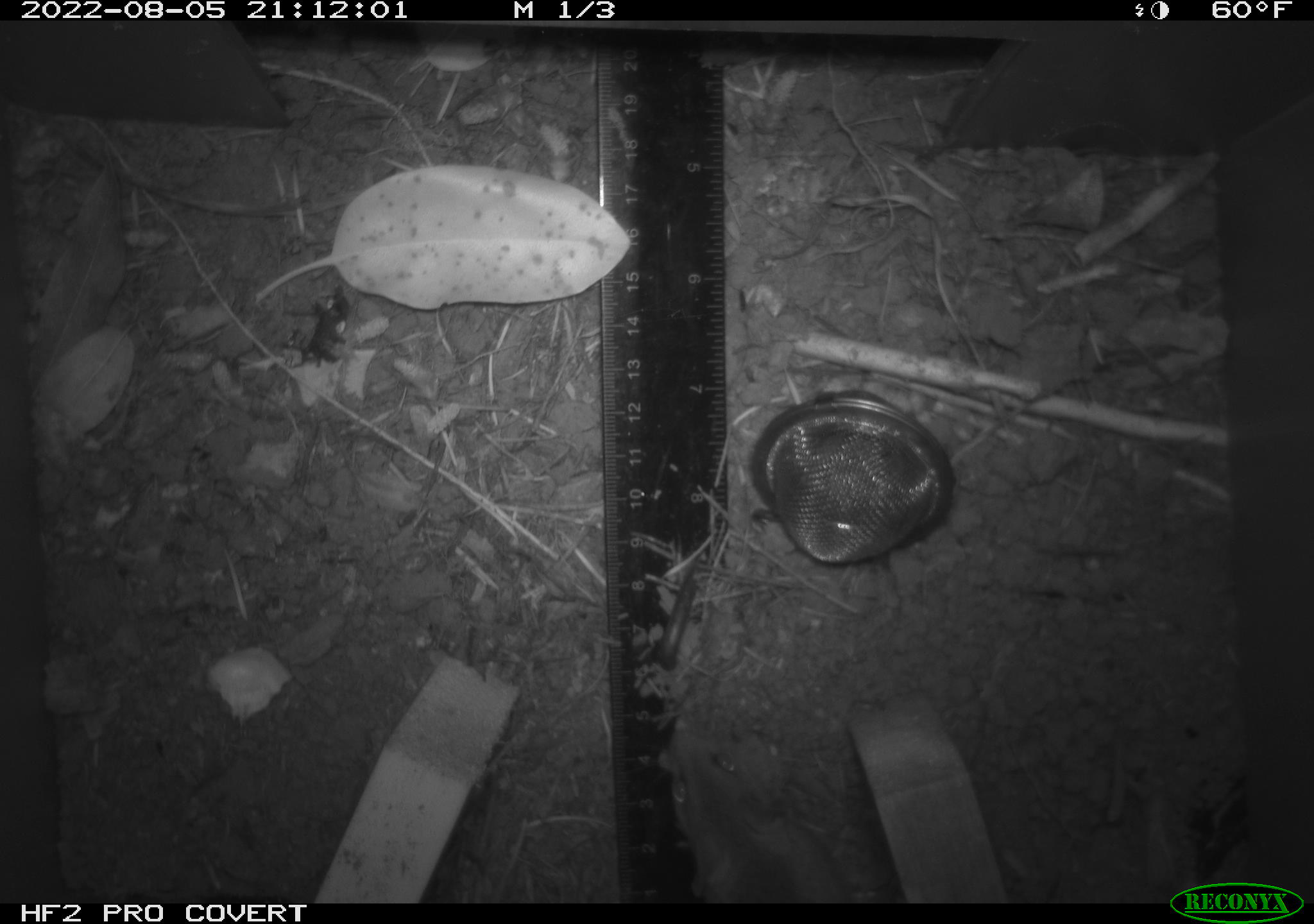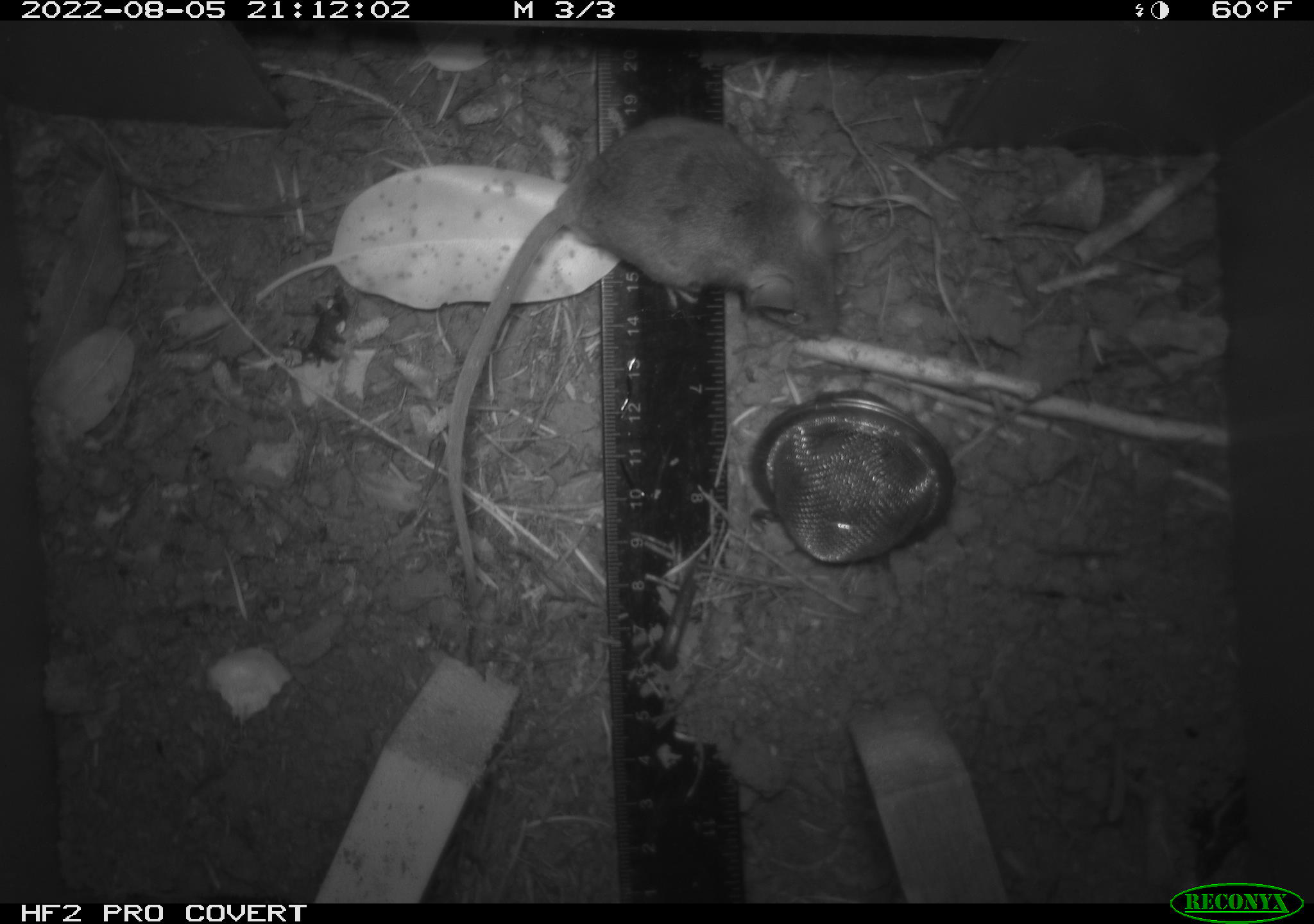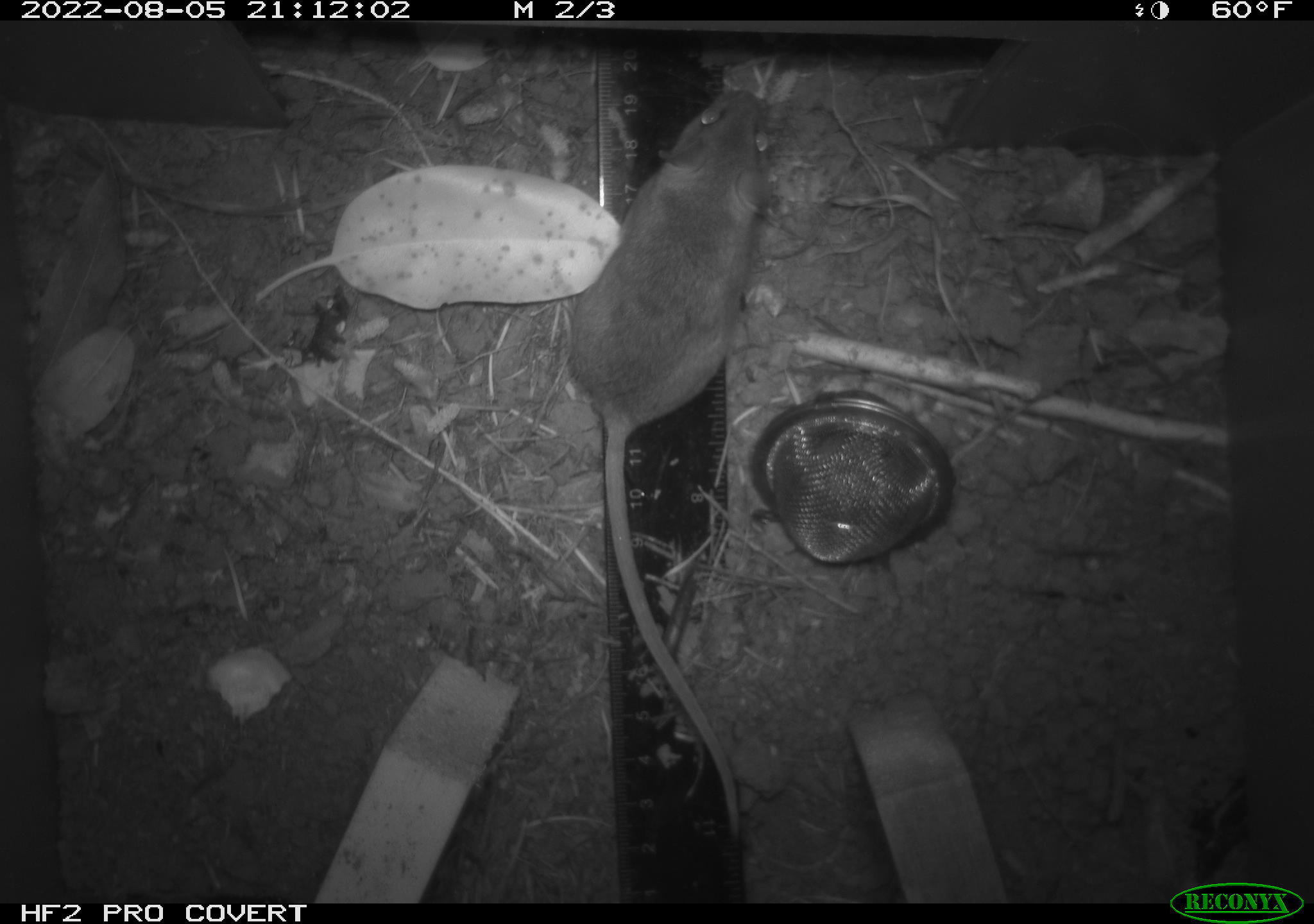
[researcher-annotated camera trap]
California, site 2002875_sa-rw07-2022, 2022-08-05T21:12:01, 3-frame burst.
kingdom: Animalia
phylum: Chordata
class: Mammalia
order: Rodentia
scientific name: Rodentia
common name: mouse species